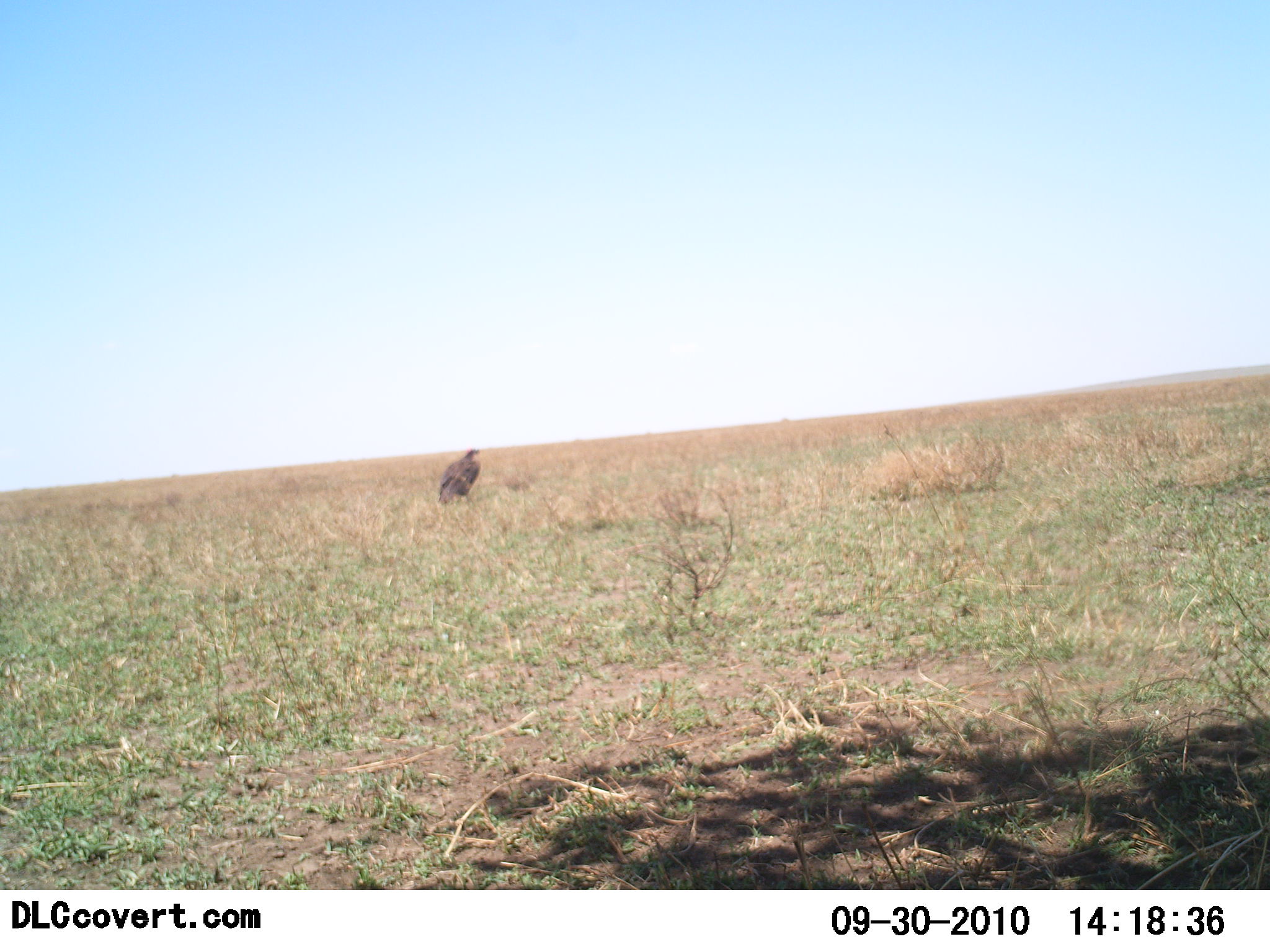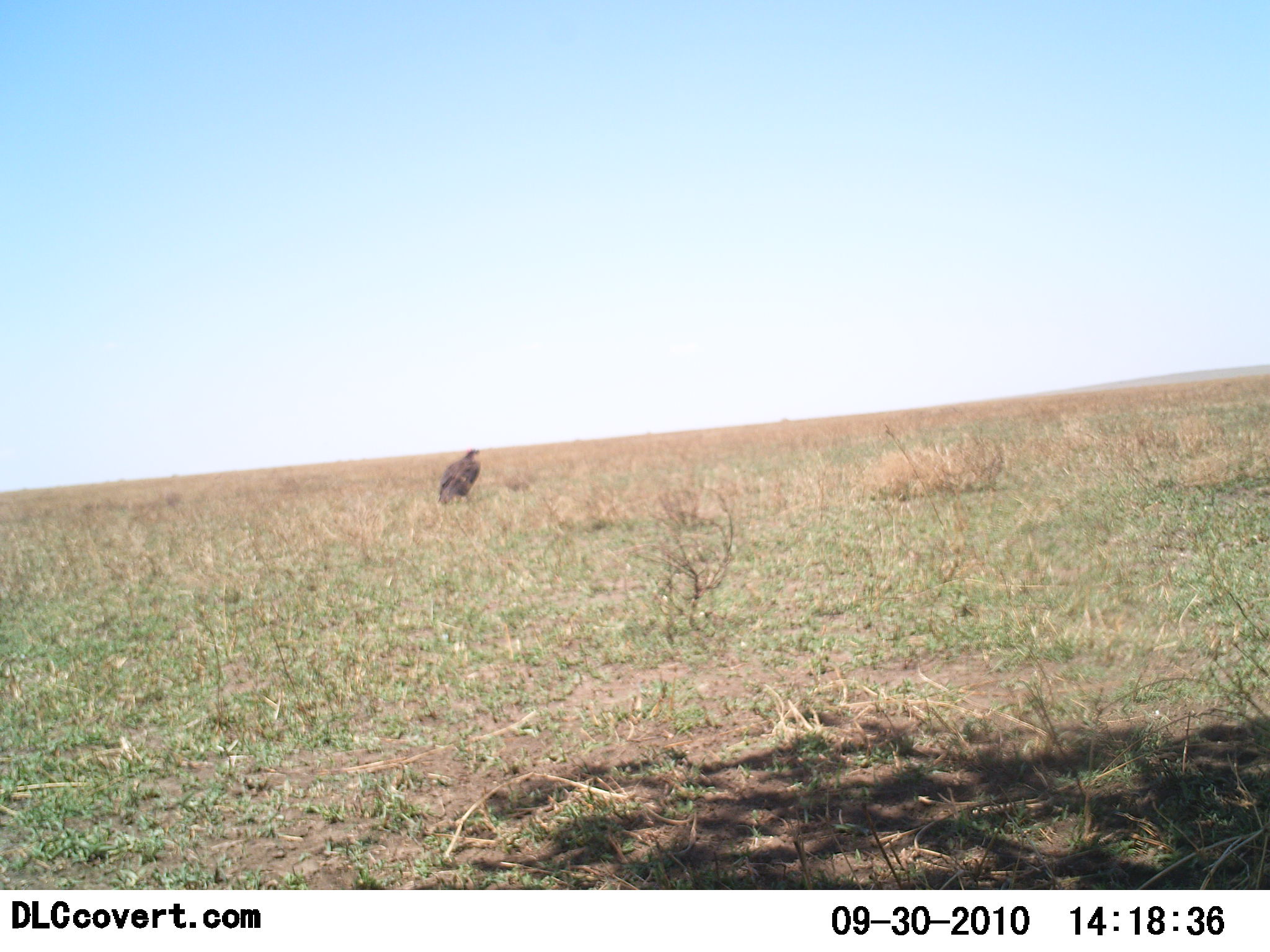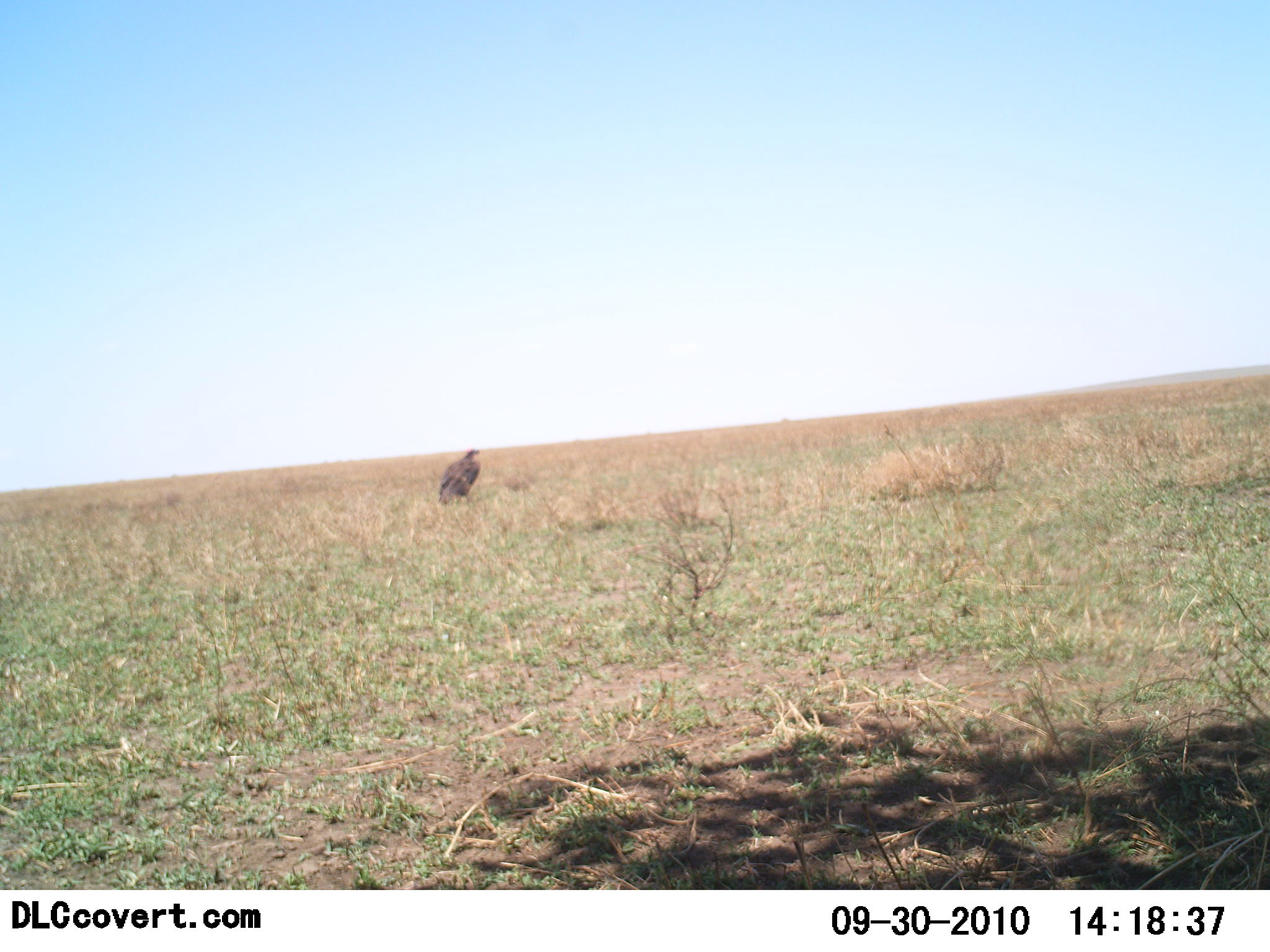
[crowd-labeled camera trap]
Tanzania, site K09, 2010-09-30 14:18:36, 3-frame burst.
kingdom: Animalia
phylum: Chordata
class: Aves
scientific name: Aves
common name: bird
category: otherbird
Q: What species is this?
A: Otherbird (bird) (Aves).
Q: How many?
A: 1.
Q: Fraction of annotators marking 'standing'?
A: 81%.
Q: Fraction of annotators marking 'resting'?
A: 25%.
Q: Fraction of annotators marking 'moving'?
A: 0%.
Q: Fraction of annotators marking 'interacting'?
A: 0%.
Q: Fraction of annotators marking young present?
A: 0%.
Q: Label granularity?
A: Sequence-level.